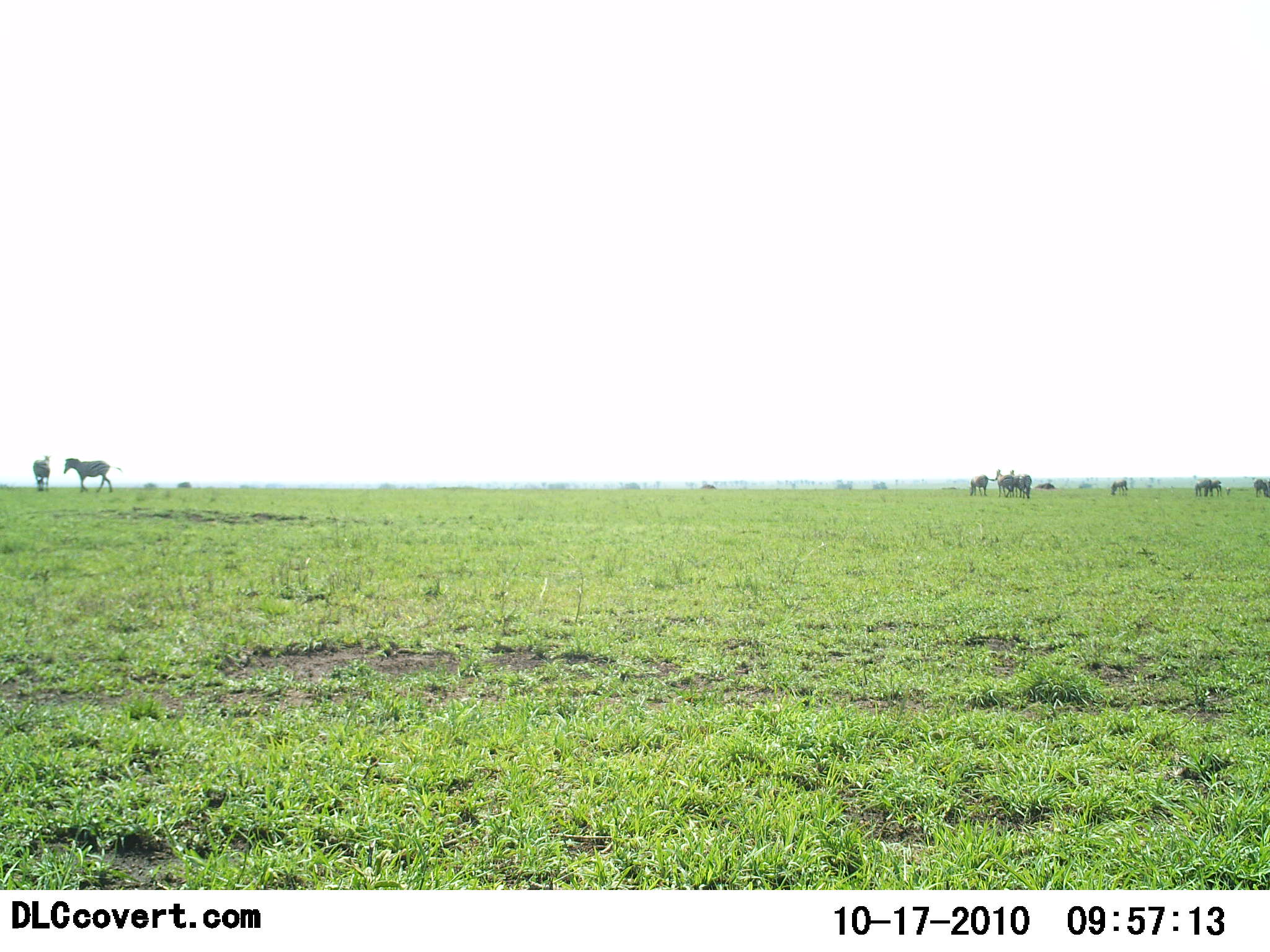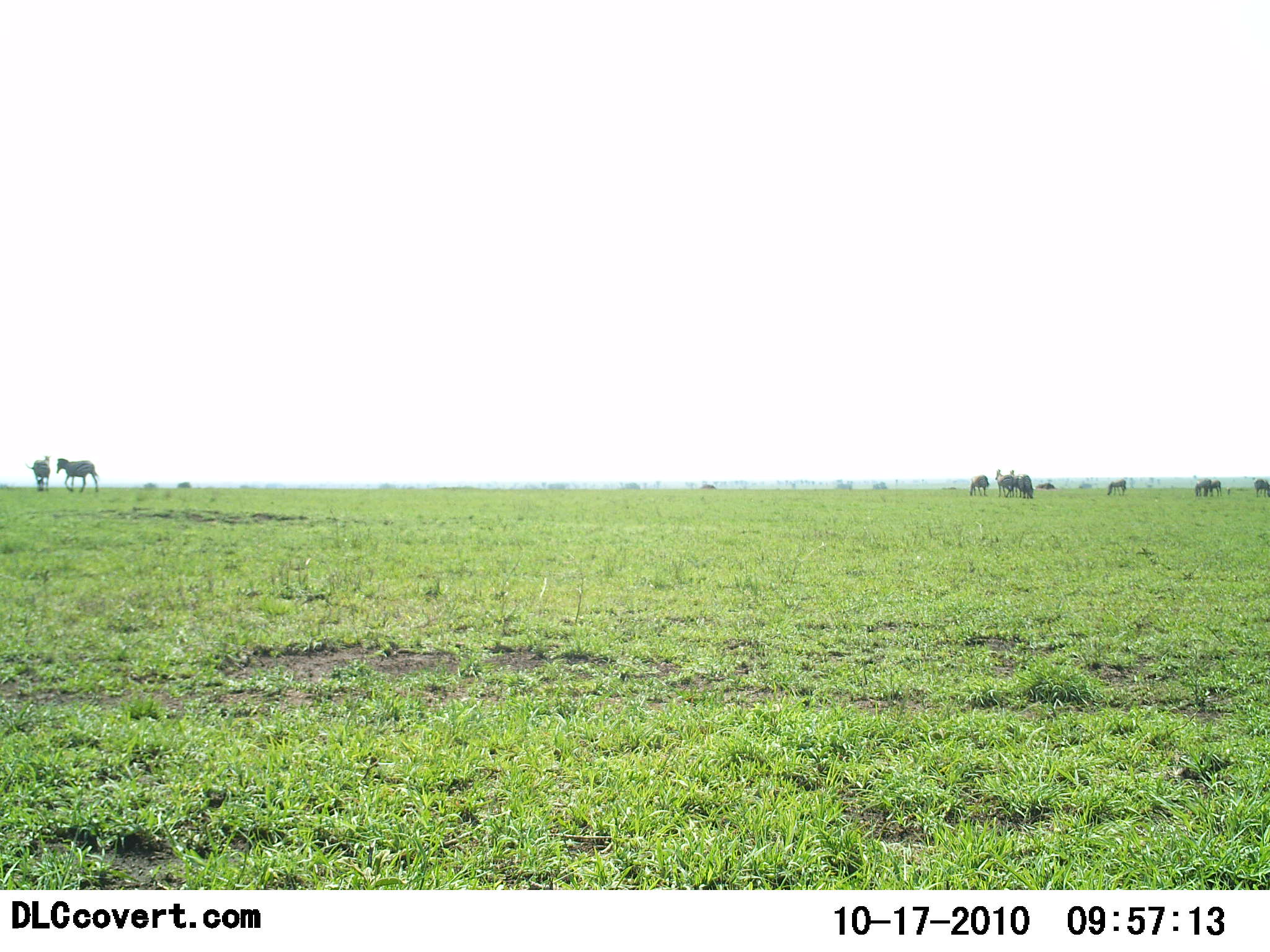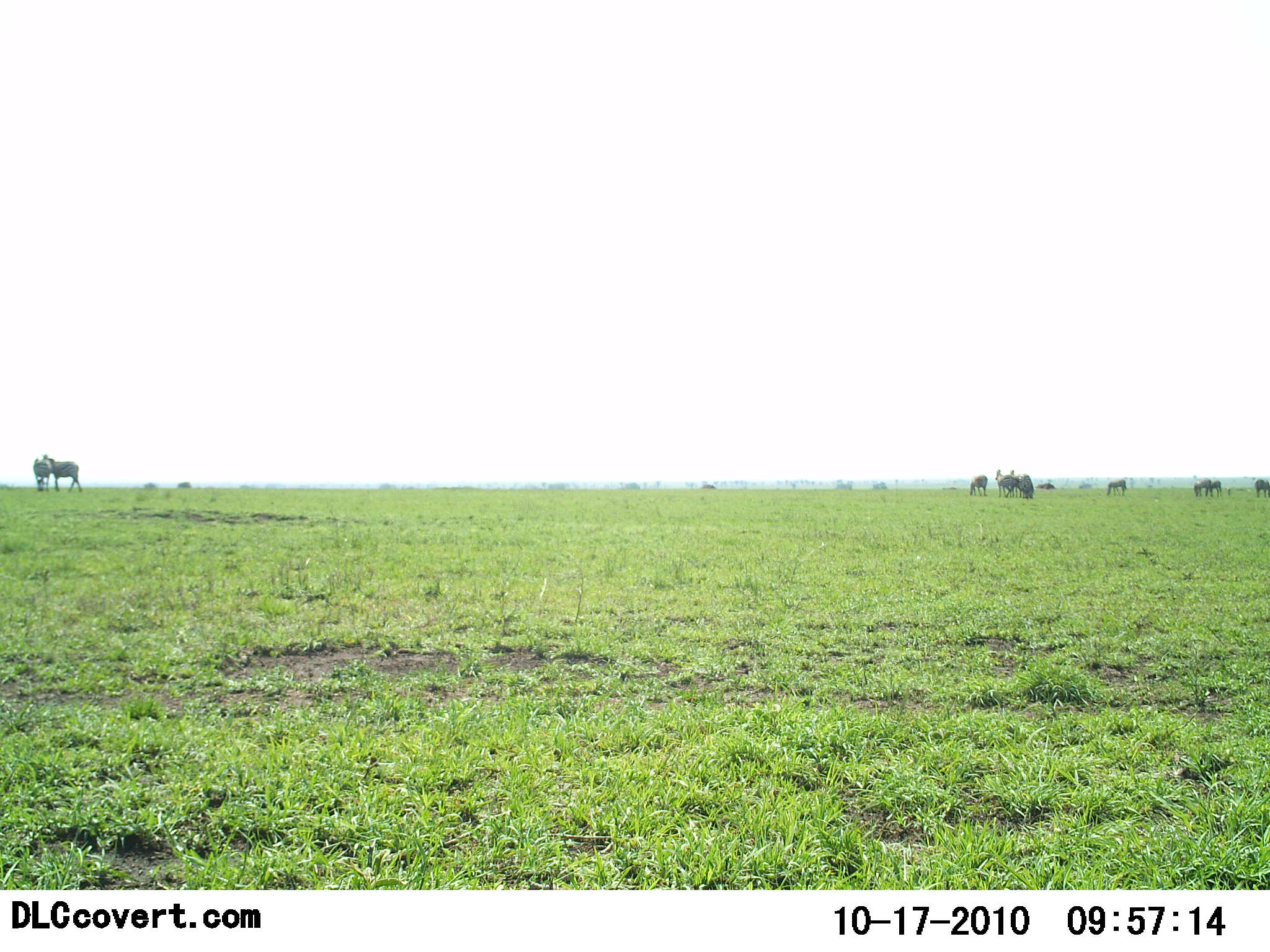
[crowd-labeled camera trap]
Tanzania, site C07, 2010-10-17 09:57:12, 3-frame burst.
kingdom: Animalia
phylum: Chordata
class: Mammalia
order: Perissodactyla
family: Equidae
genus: Equus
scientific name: Equus quagga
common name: plains zebra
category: zebra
Zebra (plains zebra) (Equus quagga), count 8. Behavior (volunteer vote fractions): standing 60%, resting 0%, moving 73%, interacting 0%. Young present (vote fraction): 0%. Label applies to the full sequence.